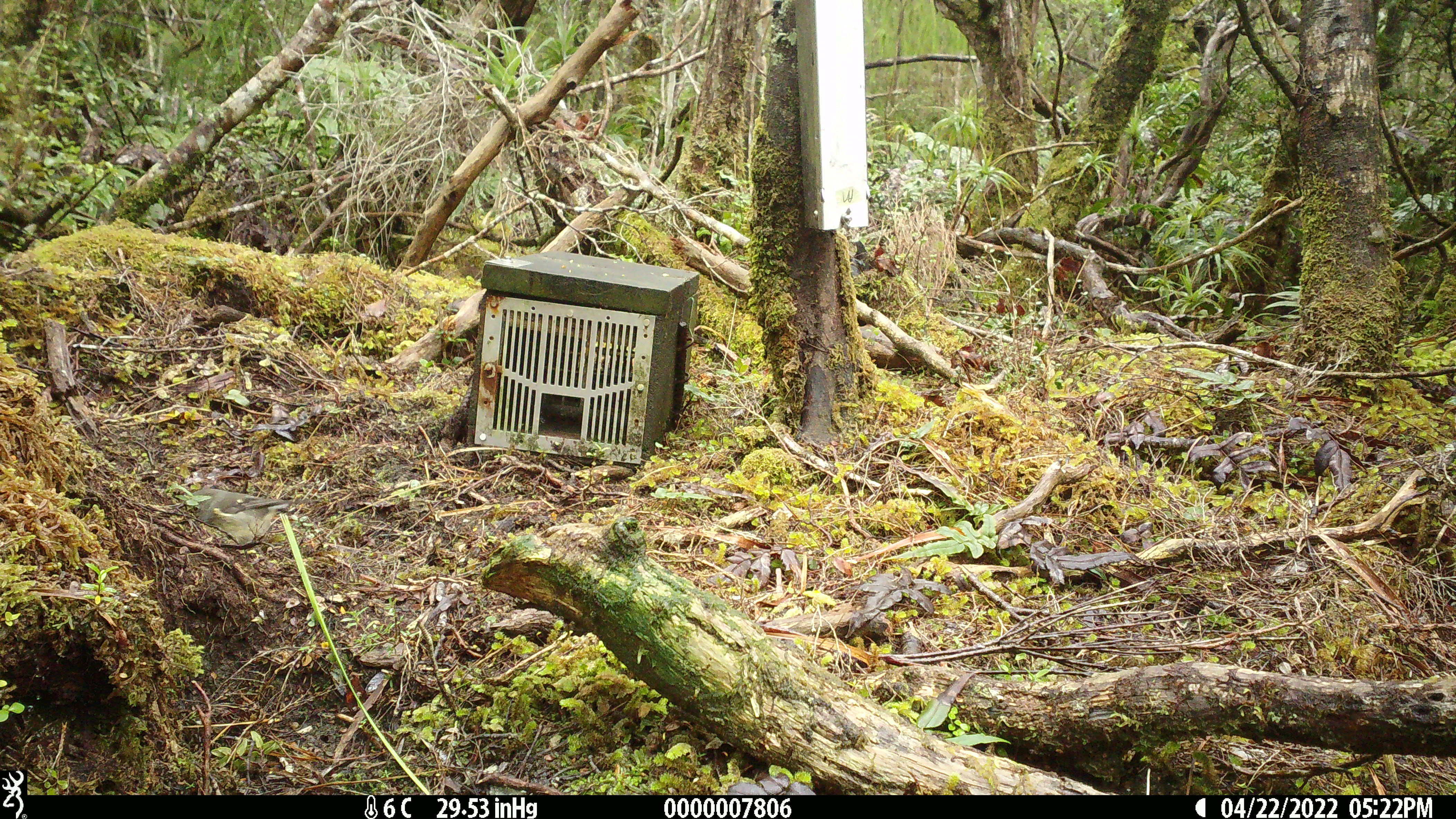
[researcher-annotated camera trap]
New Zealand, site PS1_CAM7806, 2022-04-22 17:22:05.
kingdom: Animalia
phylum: Chordata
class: Aves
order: Passeriformes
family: Petroicidae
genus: Petroica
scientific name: Petroica macrocephala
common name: tomtit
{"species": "tomtit (Petroica macrocephala)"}